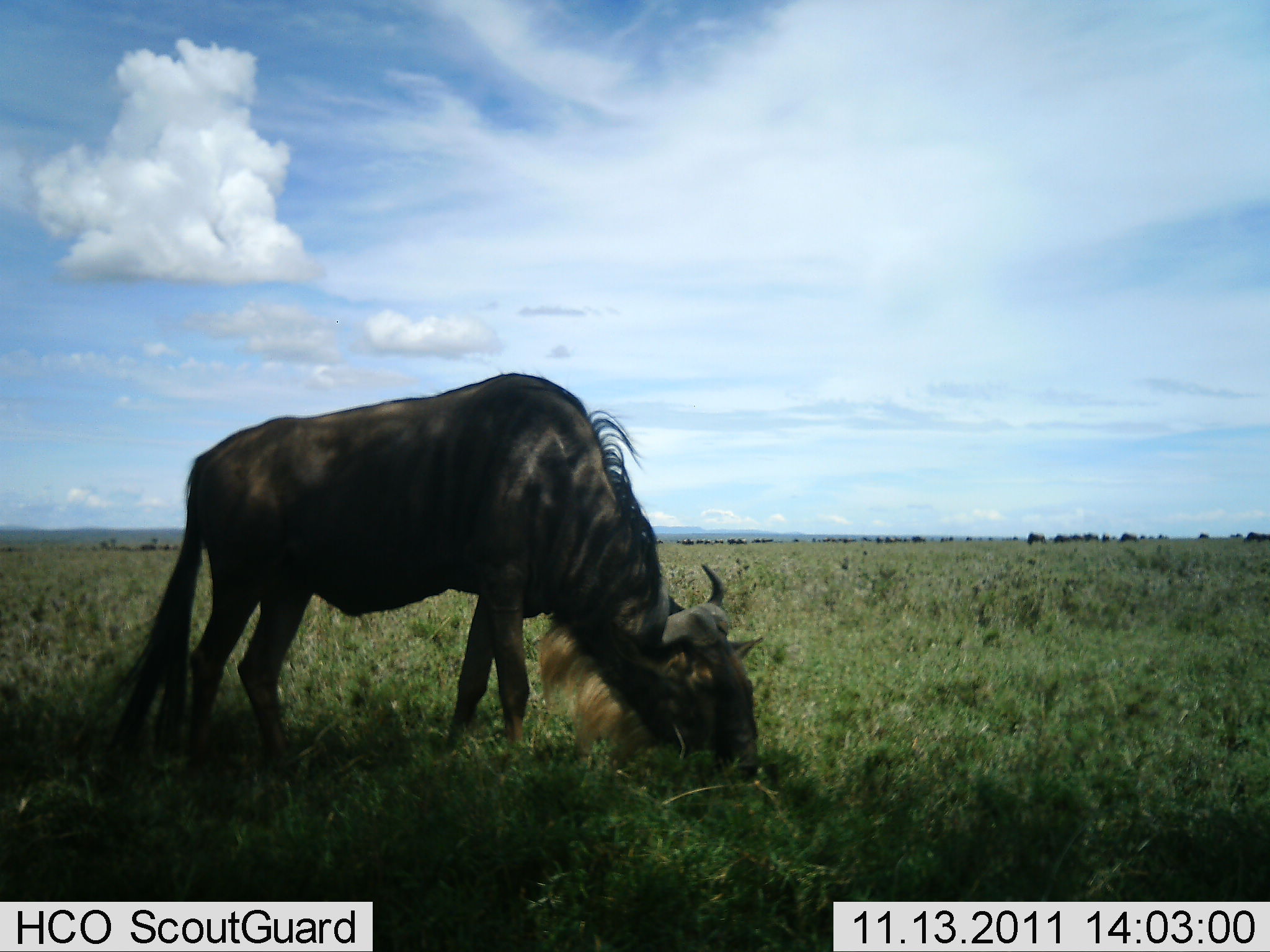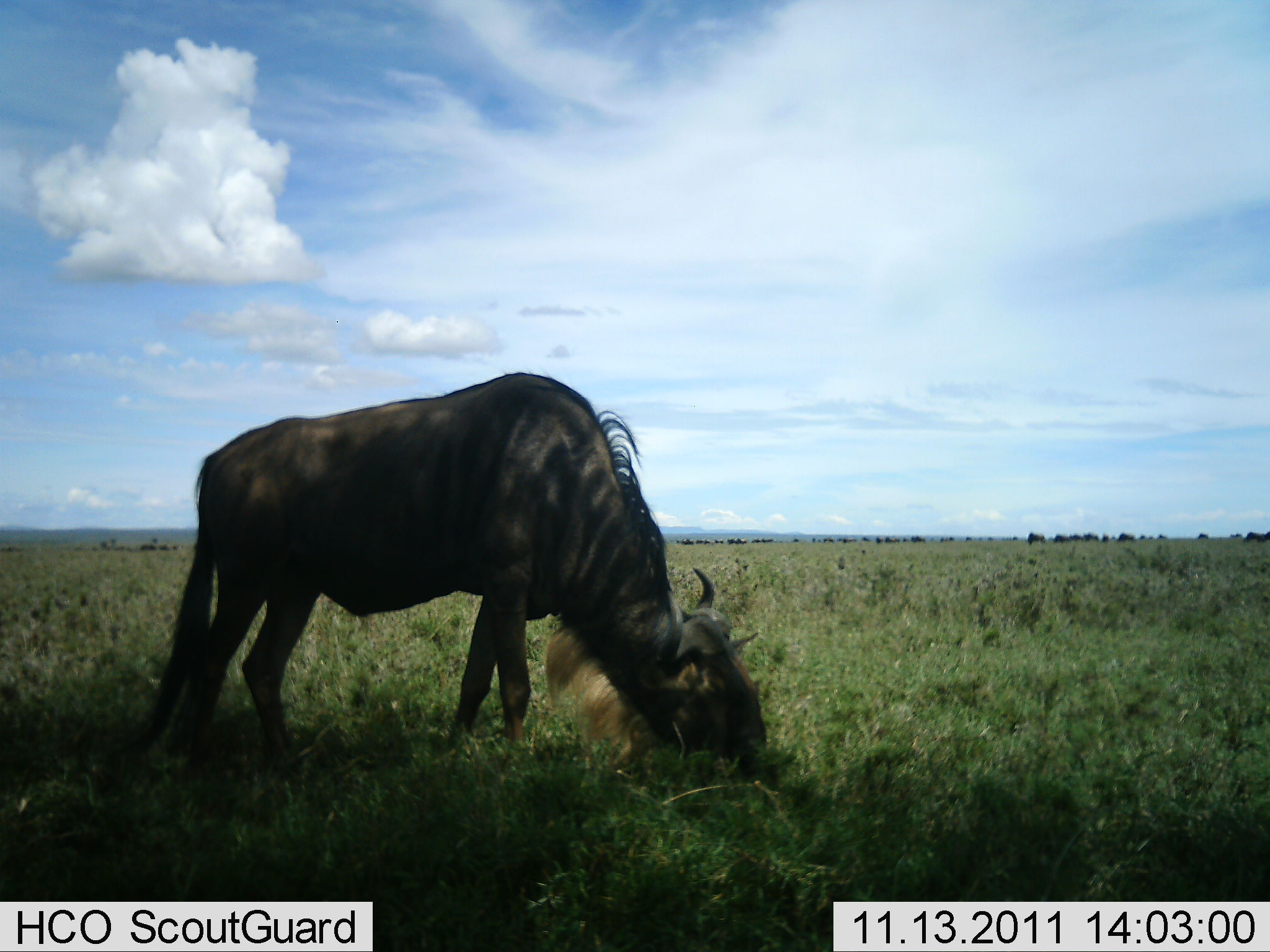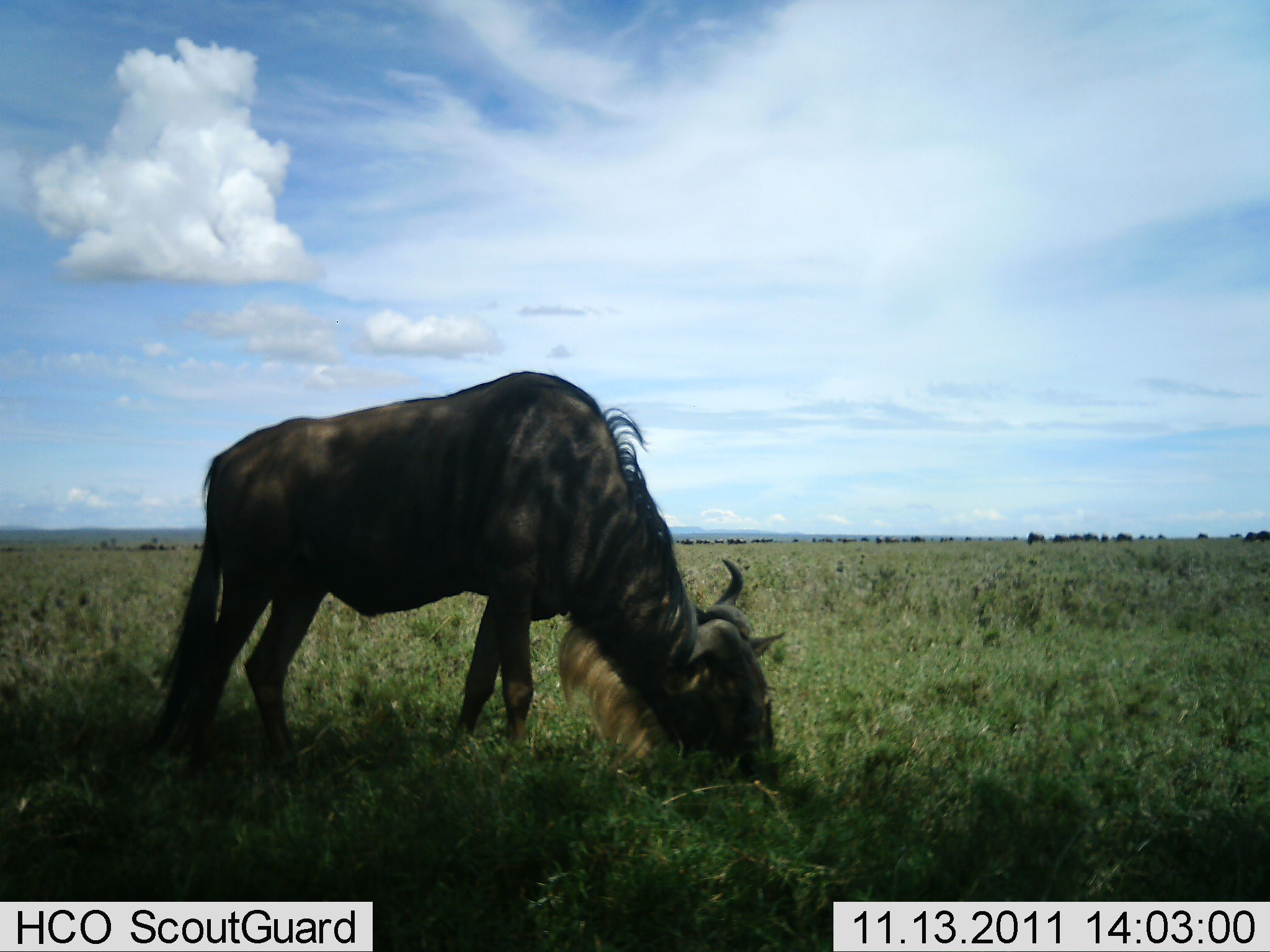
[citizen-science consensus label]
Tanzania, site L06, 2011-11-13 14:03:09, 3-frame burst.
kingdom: Animalia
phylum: Chordata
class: Mammalia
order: Artiodactyla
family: Bovidae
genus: Connochaetes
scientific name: Connochaetes taurinus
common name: blue wildebeest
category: wildebeest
Wildebeest (blue wildebeest) (Connochaetes taurinus), count 1. Behavior (volunteer vote fractions): standing 43%, resting 0%, moving 7%, interacting 0%. Young present (vote fraction): 0%. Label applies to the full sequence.